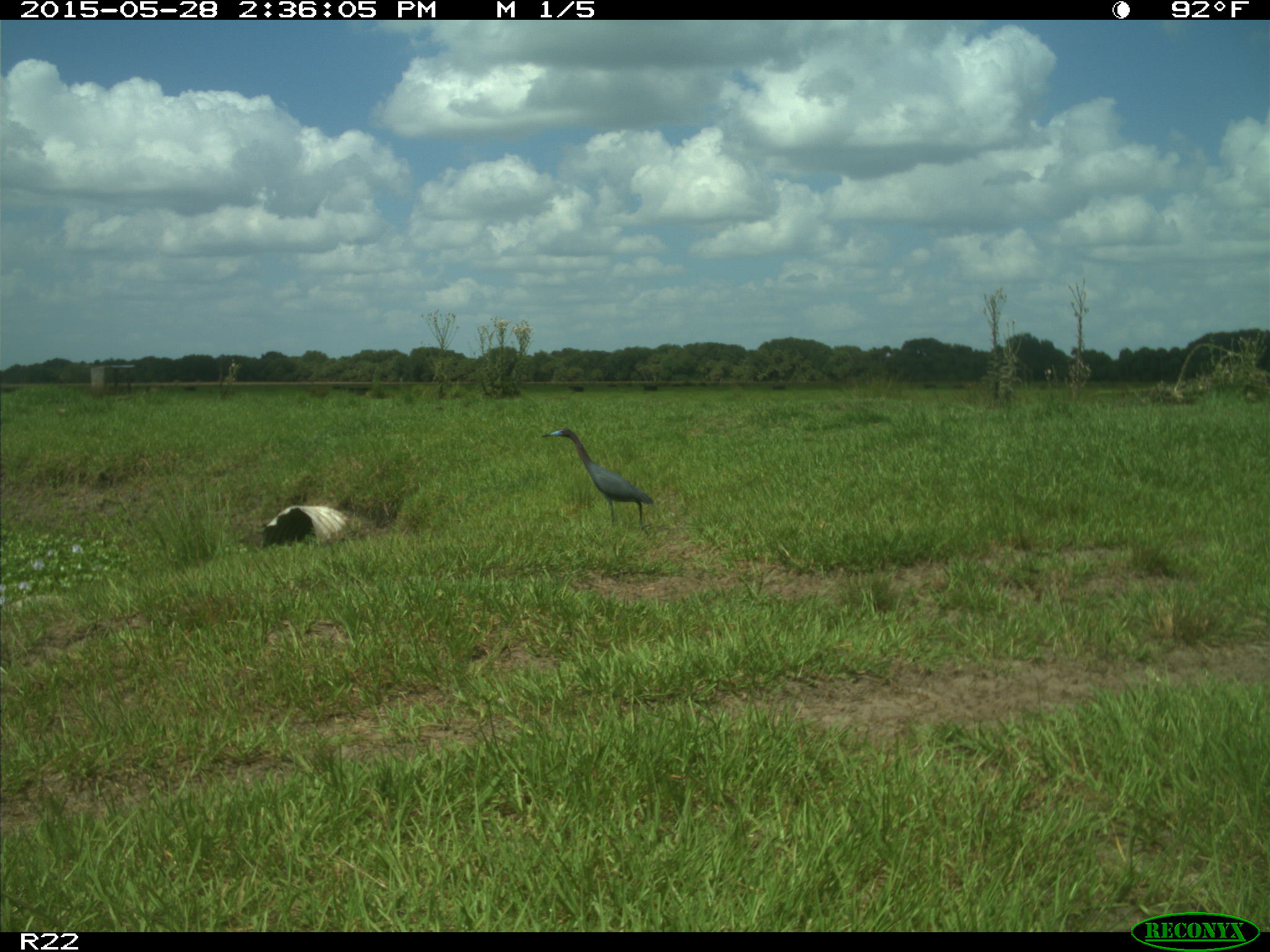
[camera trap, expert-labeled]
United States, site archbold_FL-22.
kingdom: Animalia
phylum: Chordata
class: Mammalia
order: Artiodactyla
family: Bovidae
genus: Bos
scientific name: Bos taurus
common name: domestic cow